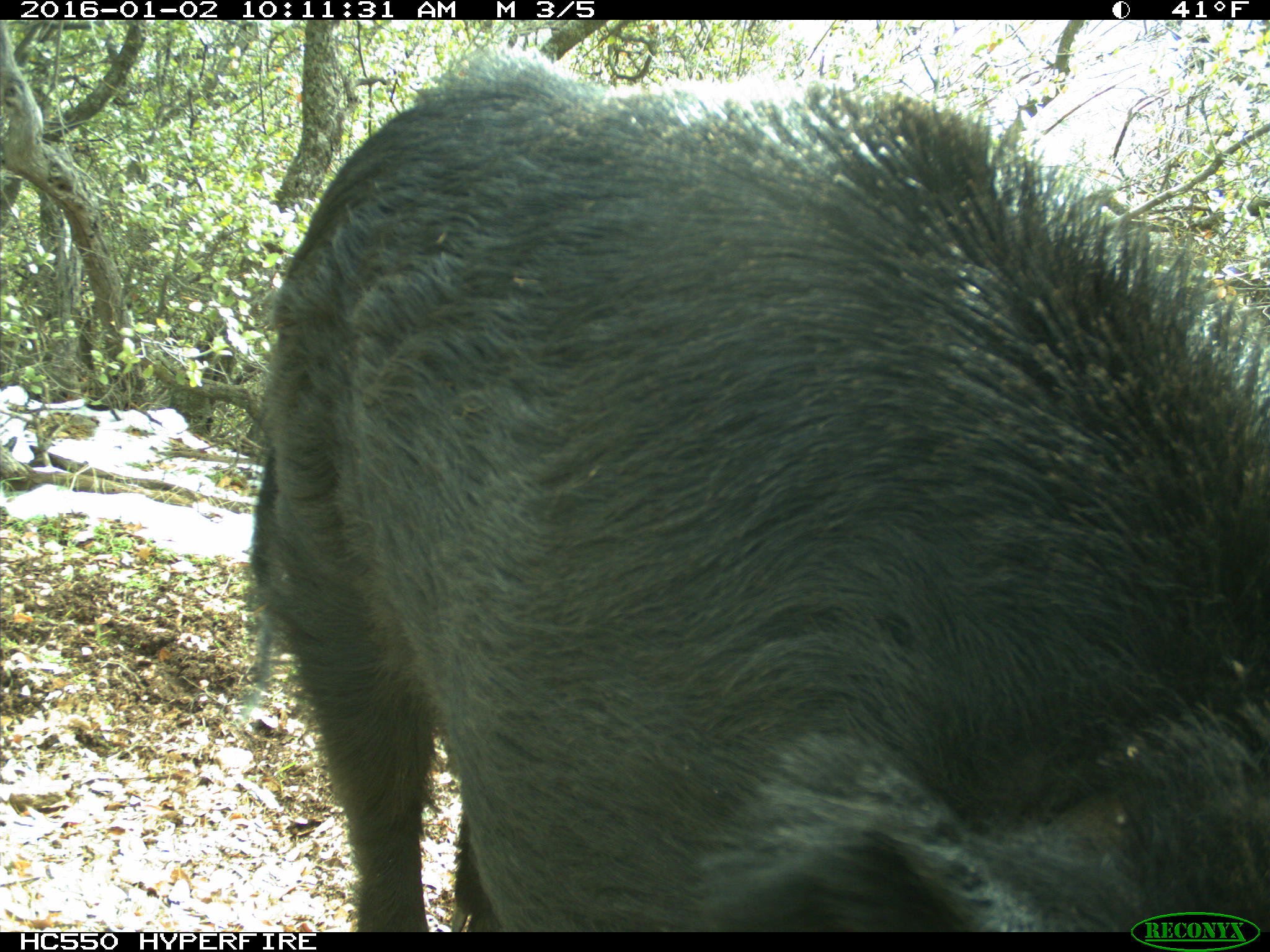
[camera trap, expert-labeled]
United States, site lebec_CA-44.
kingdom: Animalia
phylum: Chordata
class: Mammalia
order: Artiodactyla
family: Suidae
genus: Sus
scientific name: Sus scrofa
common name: wild boar